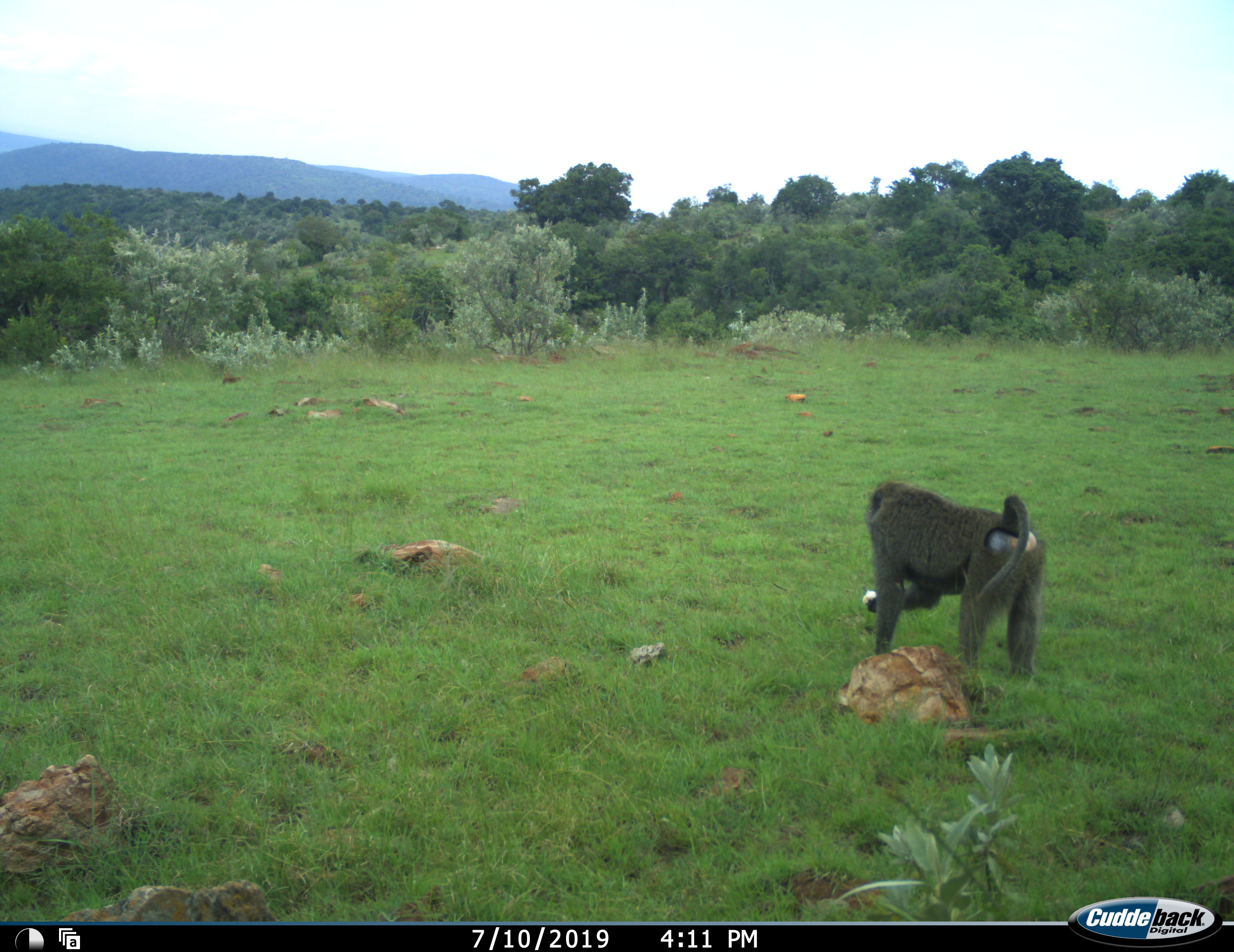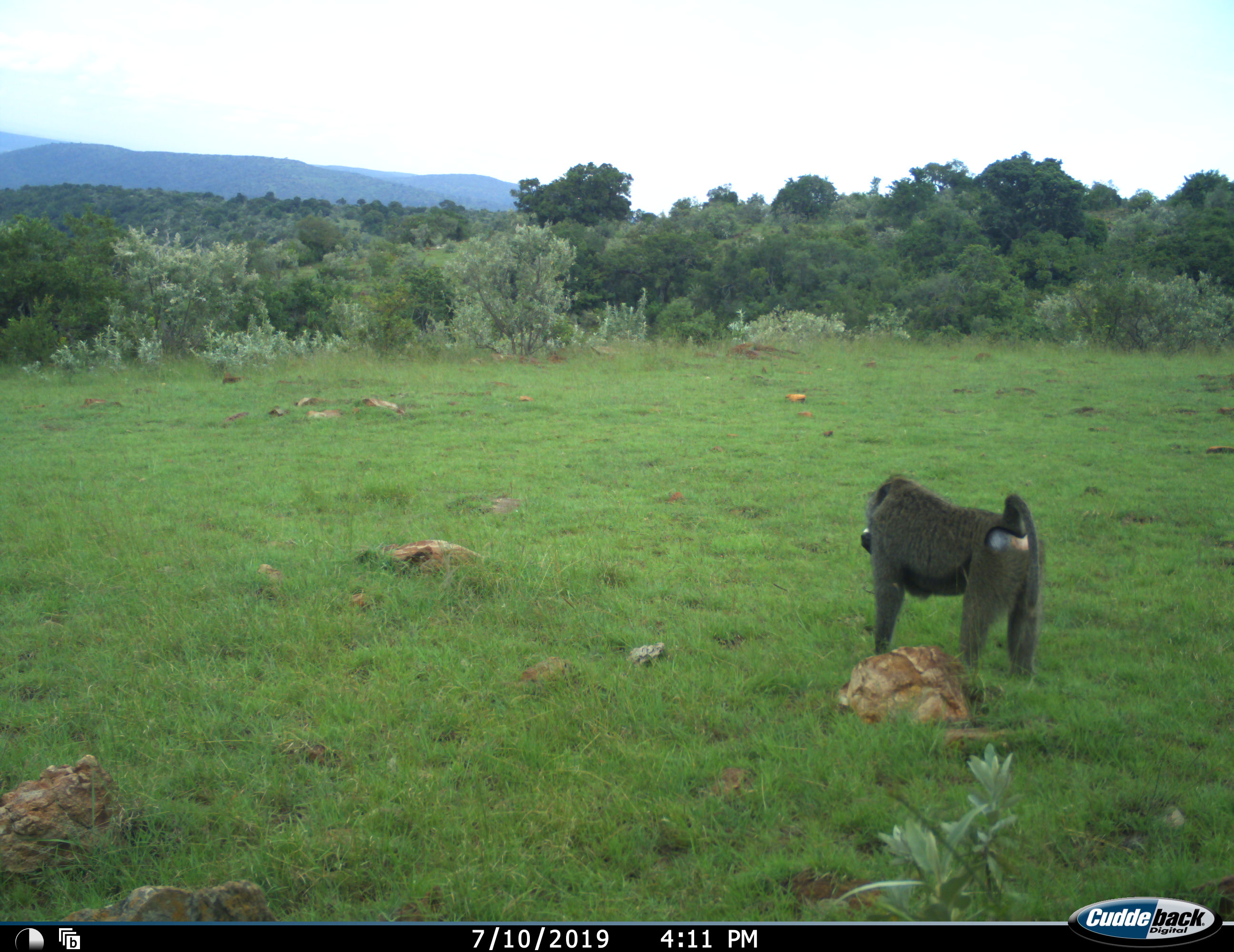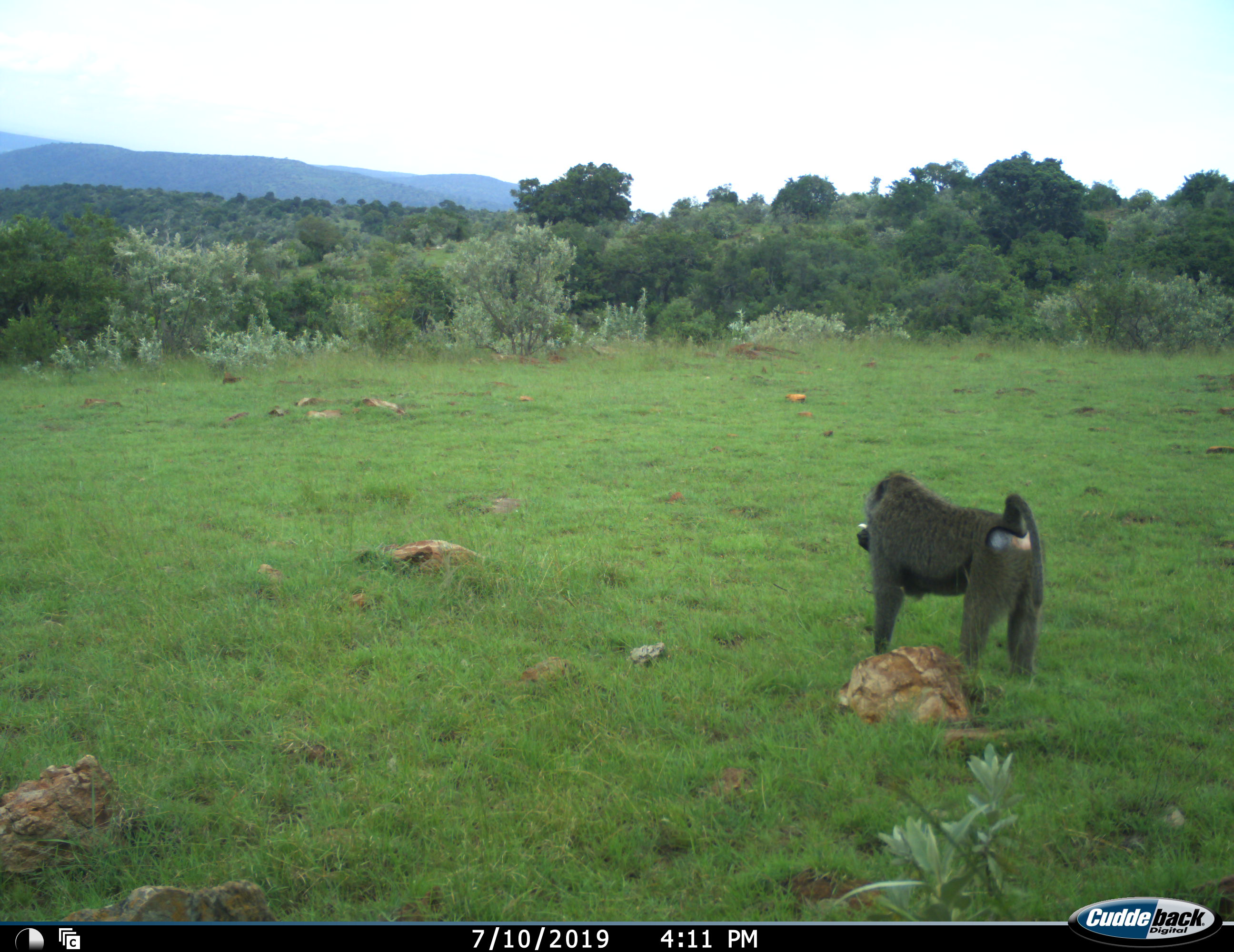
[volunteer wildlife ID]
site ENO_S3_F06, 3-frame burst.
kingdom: Animalia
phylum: Chordata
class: Mammalia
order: Primates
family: Cercopithecidae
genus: Papio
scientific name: Papio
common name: baboon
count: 1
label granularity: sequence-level